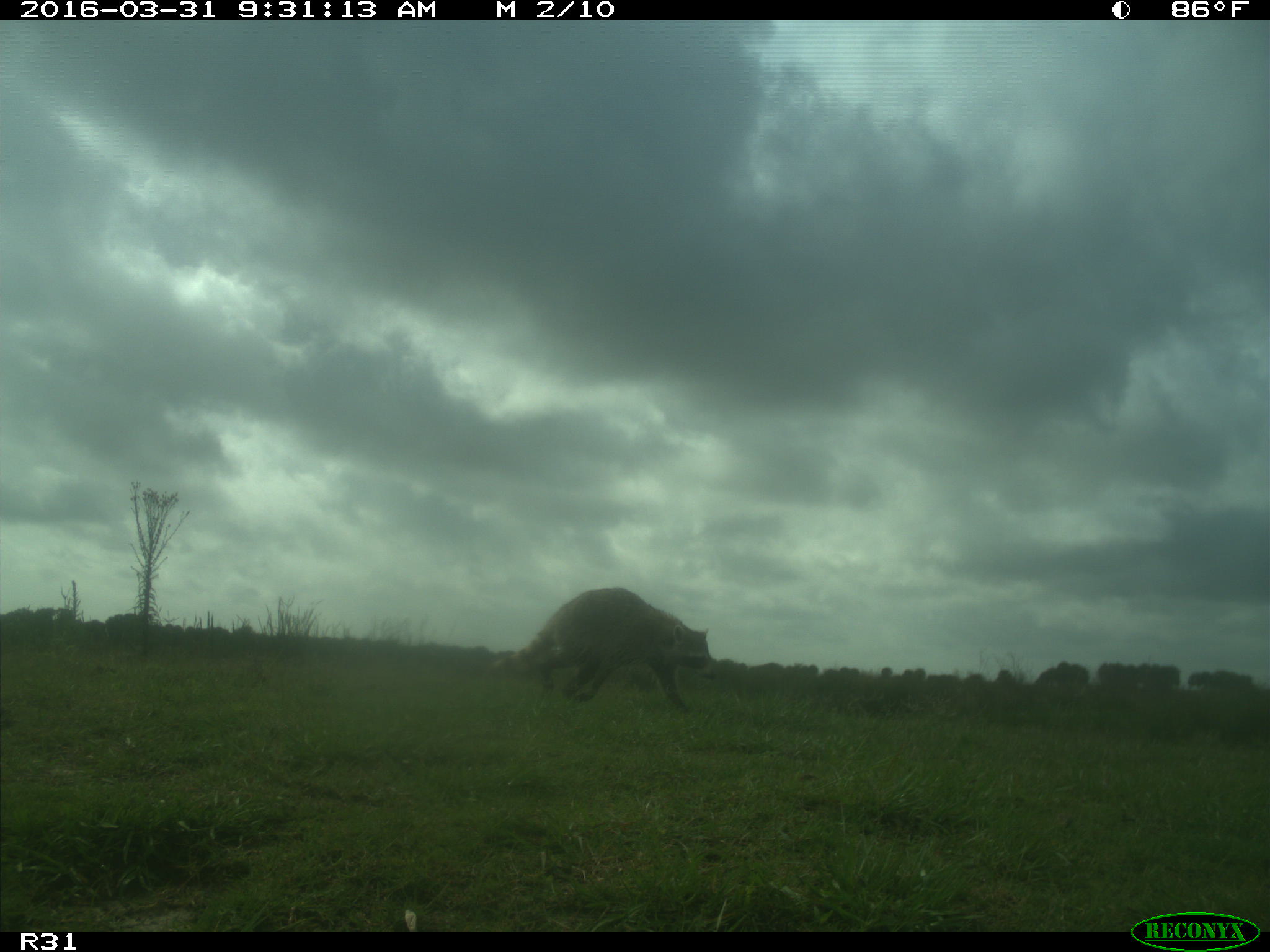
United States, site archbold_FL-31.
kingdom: Animalia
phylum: Chordata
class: Mammalia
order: Carnivora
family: Procyonidae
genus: Procyon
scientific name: Procyon lotor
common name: common raccoon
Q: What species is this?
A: Procyon lotor (common raccoon).